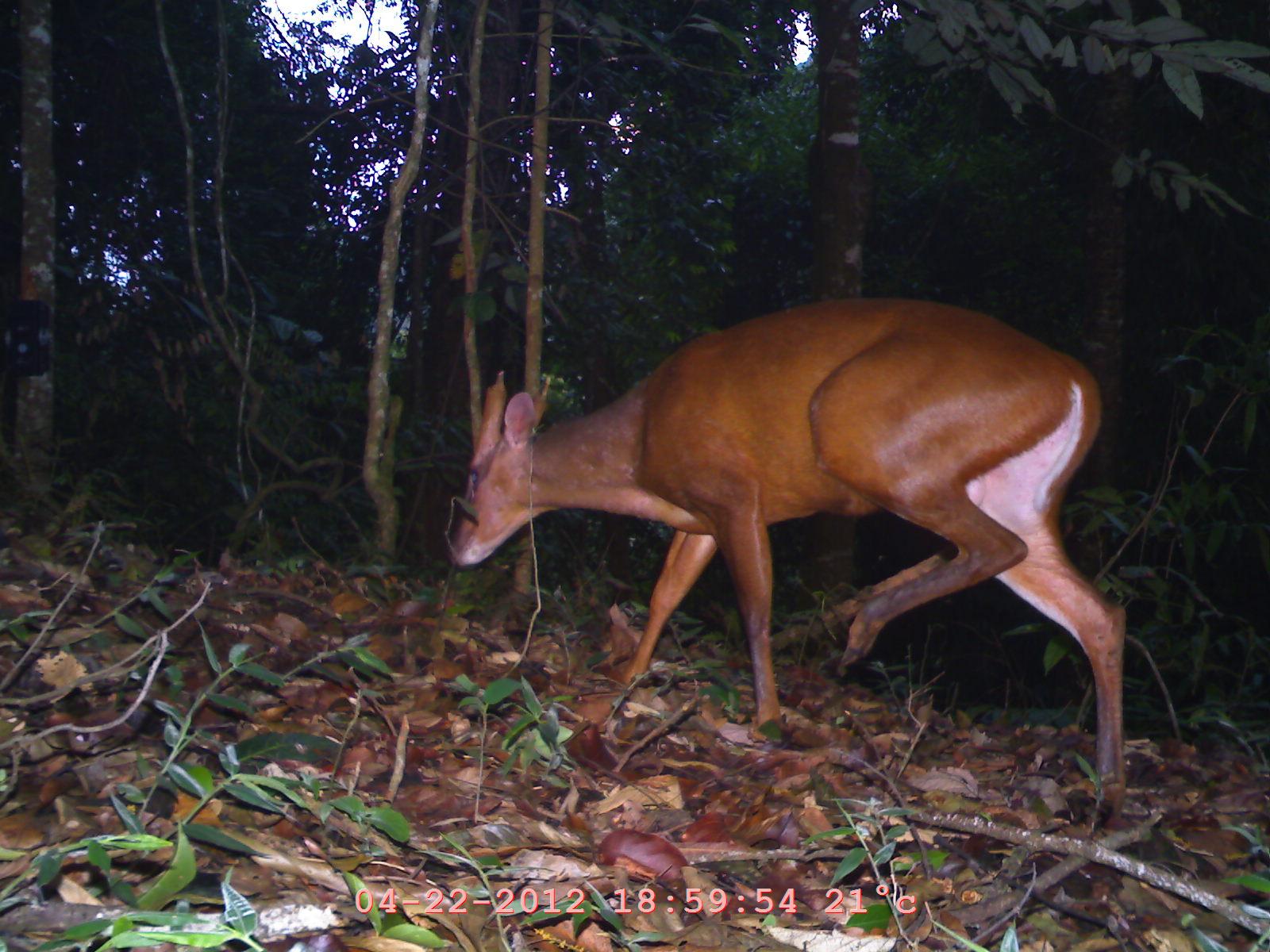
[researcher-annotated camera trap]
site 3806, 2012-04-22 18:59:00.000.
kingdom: Animalia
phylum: Chordata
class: Mammalia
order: Artiodactyla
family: Cervidae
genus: Muntiacus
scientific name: Muntiacus muntjak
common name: southern red muntjac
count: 1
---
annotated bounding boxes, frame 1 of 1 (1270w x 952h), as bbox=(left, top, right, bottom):
muntiacus muntjak: bbox=(443, 290, 1128, 824)